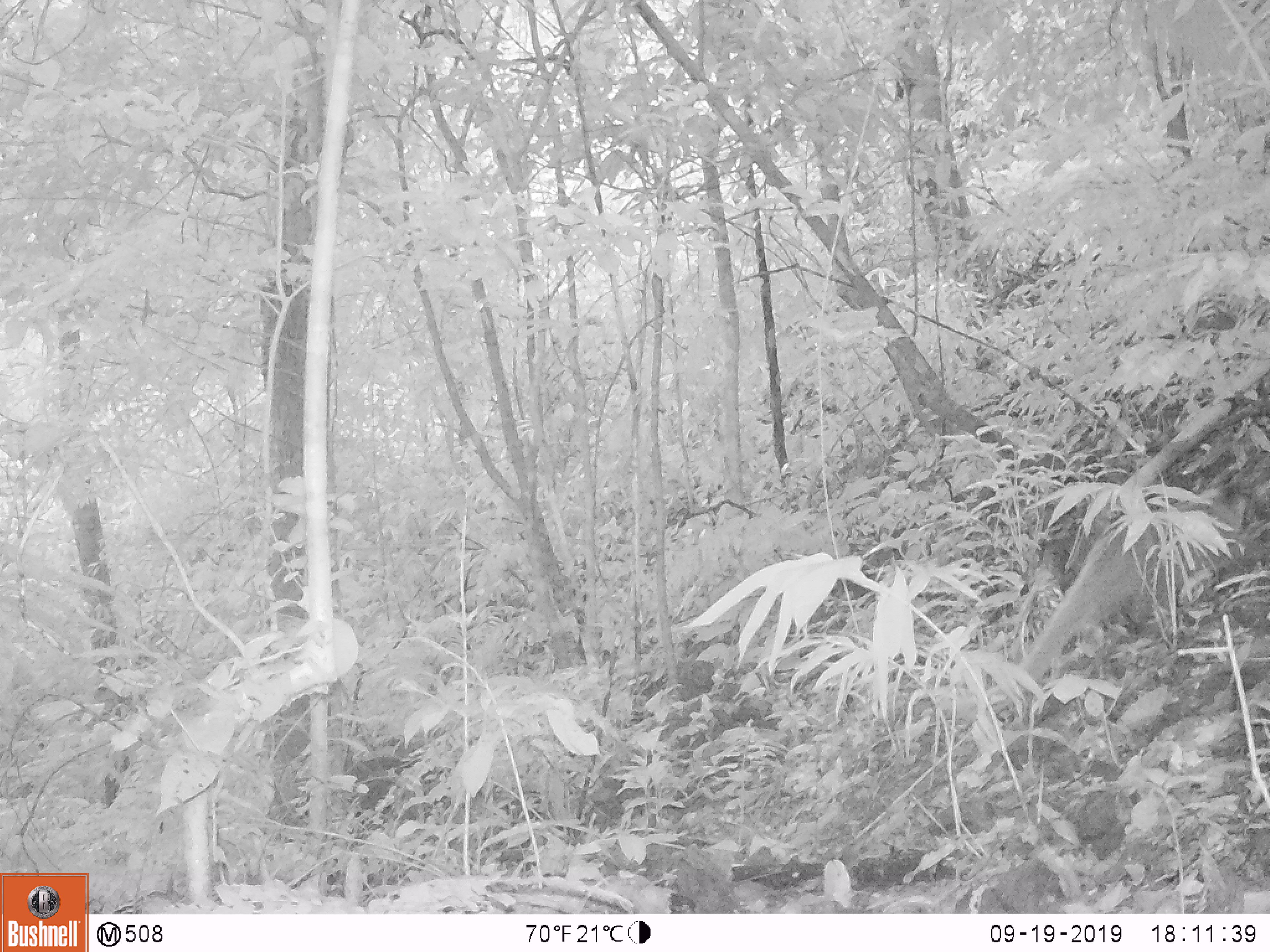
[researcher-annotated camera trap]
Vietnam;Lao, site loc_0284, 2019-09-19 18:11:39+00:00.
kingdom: Animalia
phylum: Chordata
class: Mammalia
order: Carnivora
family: Viverridae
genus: Paguma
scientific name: Paguma larvata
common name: masked palm civet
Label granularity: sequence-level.